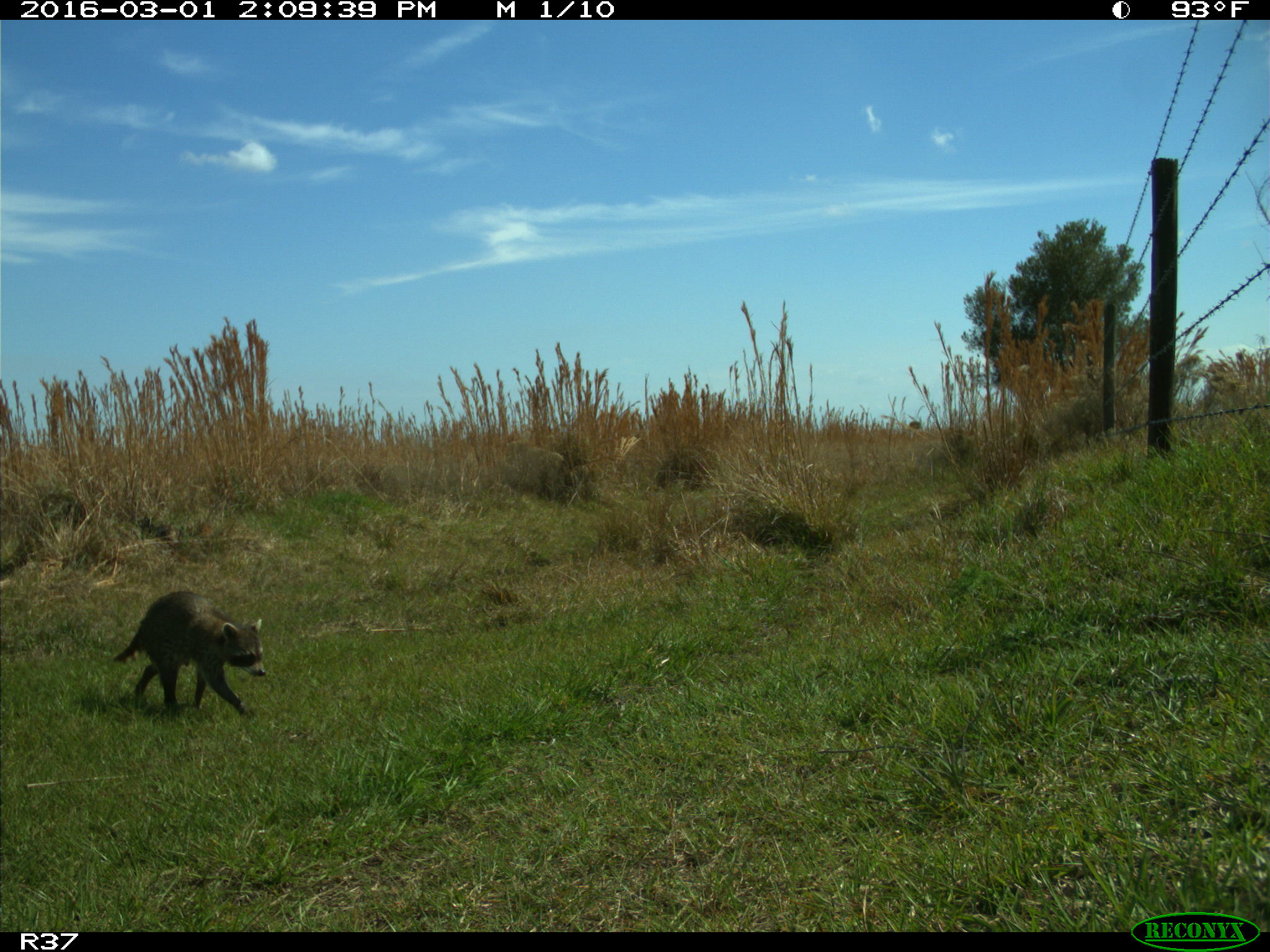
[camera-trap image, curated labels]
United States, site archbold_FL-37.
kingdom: Animalia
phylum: Chordata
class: Mammalia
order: Carnivora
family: Procyonidae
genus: Procyon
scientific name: Procyon lotor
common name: common raccoon